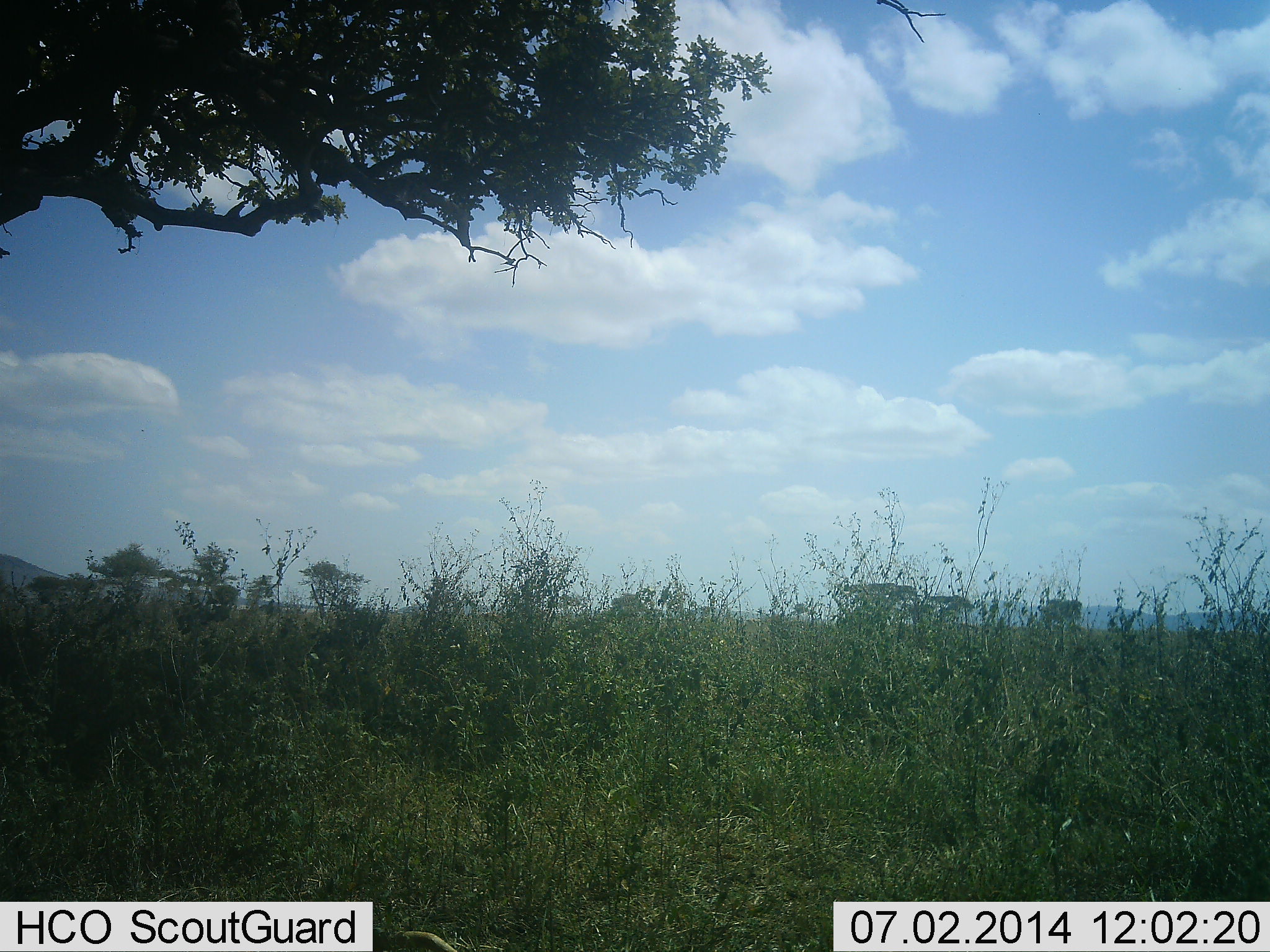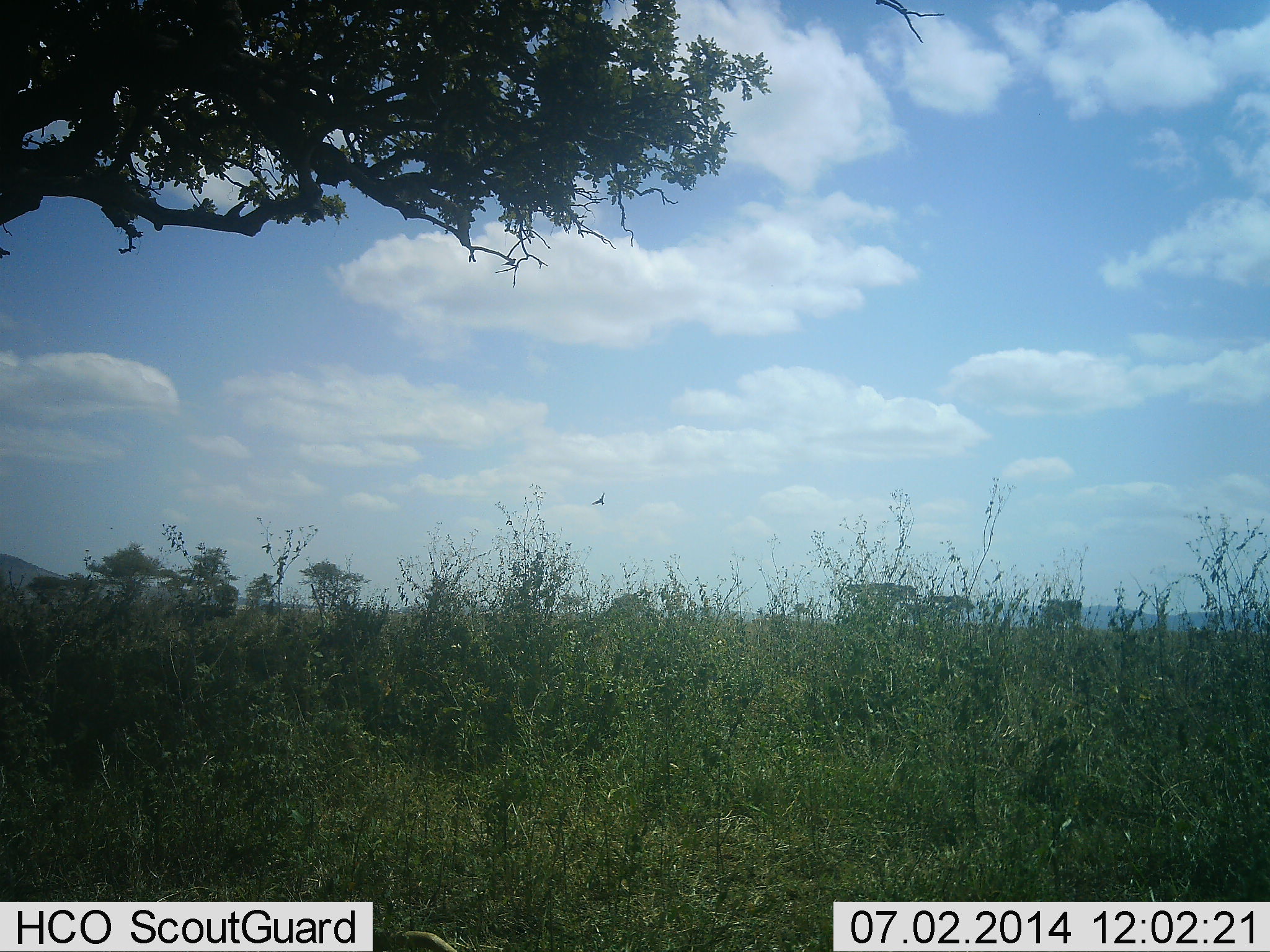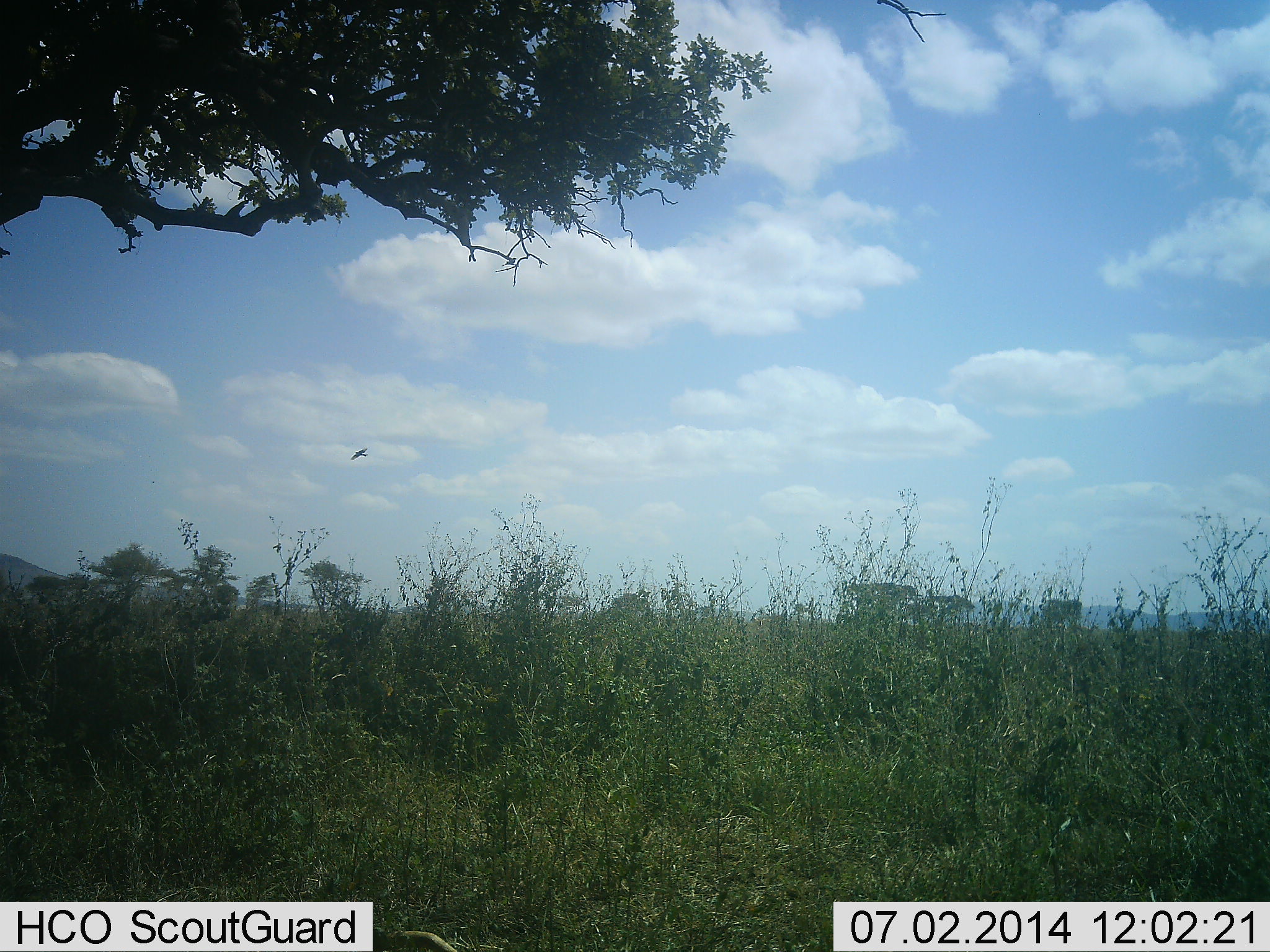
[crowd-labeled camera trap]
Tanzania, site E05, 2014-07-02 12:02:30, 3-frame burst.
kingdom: Animalia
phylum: Chordata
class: Aves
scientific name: Aves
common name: bird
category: otherbird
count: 1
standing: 0%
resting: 0%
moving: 100%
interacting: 0%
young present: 0%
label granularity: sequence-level